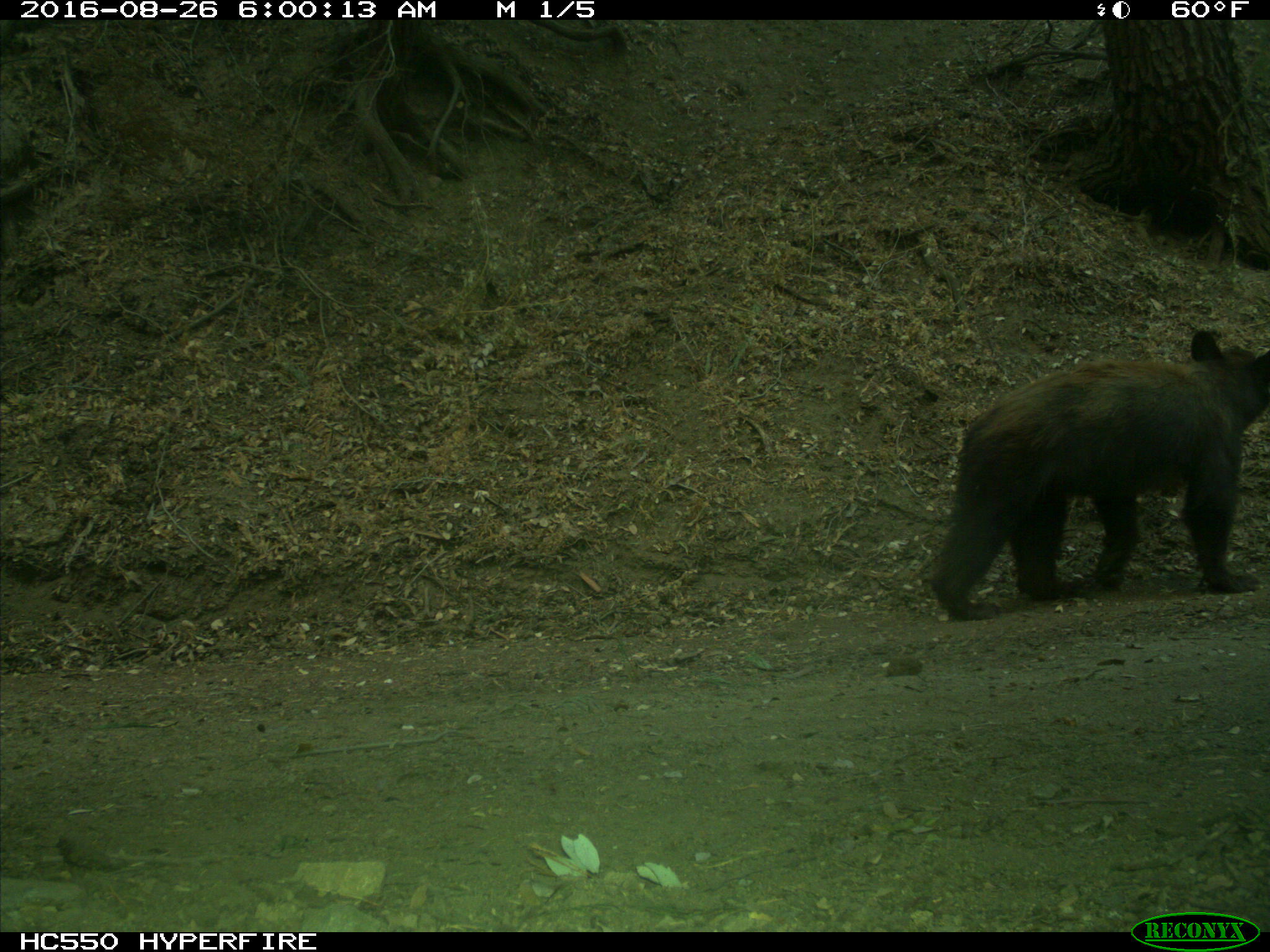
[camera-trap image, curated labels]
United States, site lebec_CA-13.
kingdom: Animalia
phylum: Chordata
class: Mammalia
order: Carnivora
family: Ursidae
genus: Ursus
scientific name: Ursus americanus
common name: american black bear